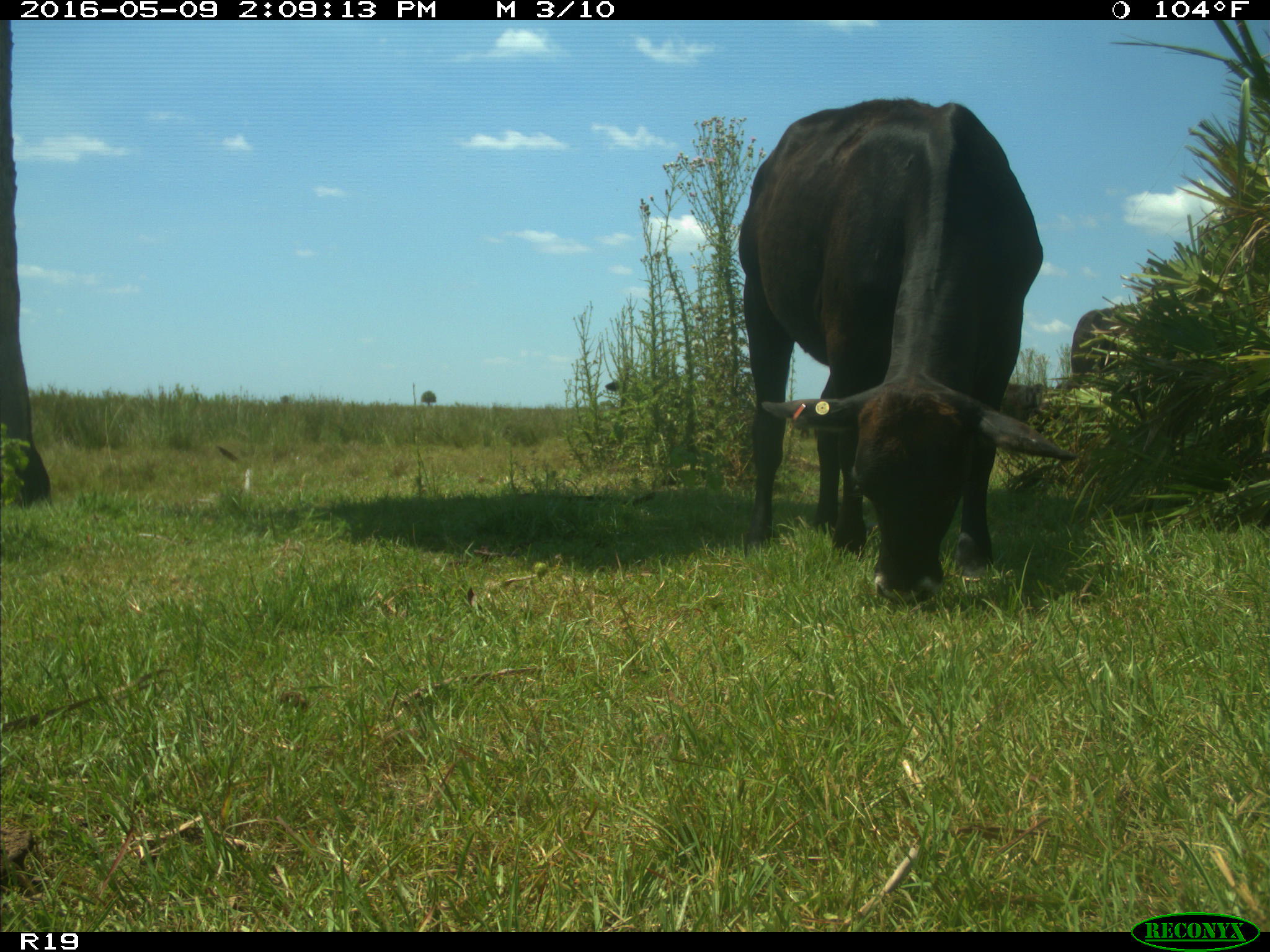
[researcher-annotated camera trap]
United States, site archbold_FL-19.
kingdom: Animalia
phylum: Chordata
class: Mammalia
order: Artiodactyla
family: Bovidae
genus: Bos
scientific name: Bos taurus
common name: domestic cow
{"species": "Bos taurus (domestic cow)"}